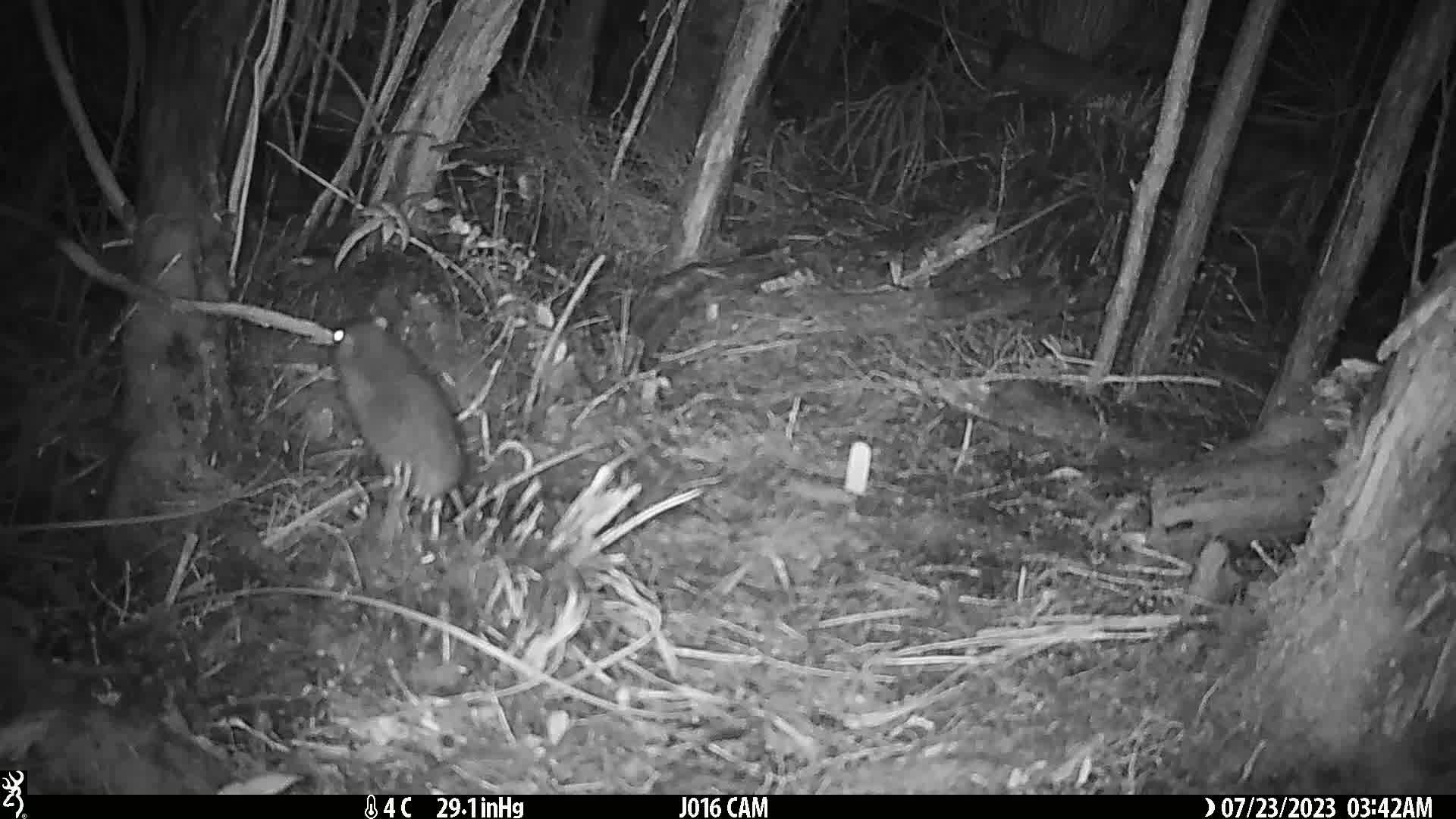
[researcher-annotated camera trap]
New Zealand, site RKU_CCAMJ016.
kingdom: Animalia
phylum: Chordata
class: Mammalia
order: Rodentia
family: Muridae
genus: Rattus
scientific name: Rattus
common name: rat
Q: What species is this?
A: Rat (Rattus).